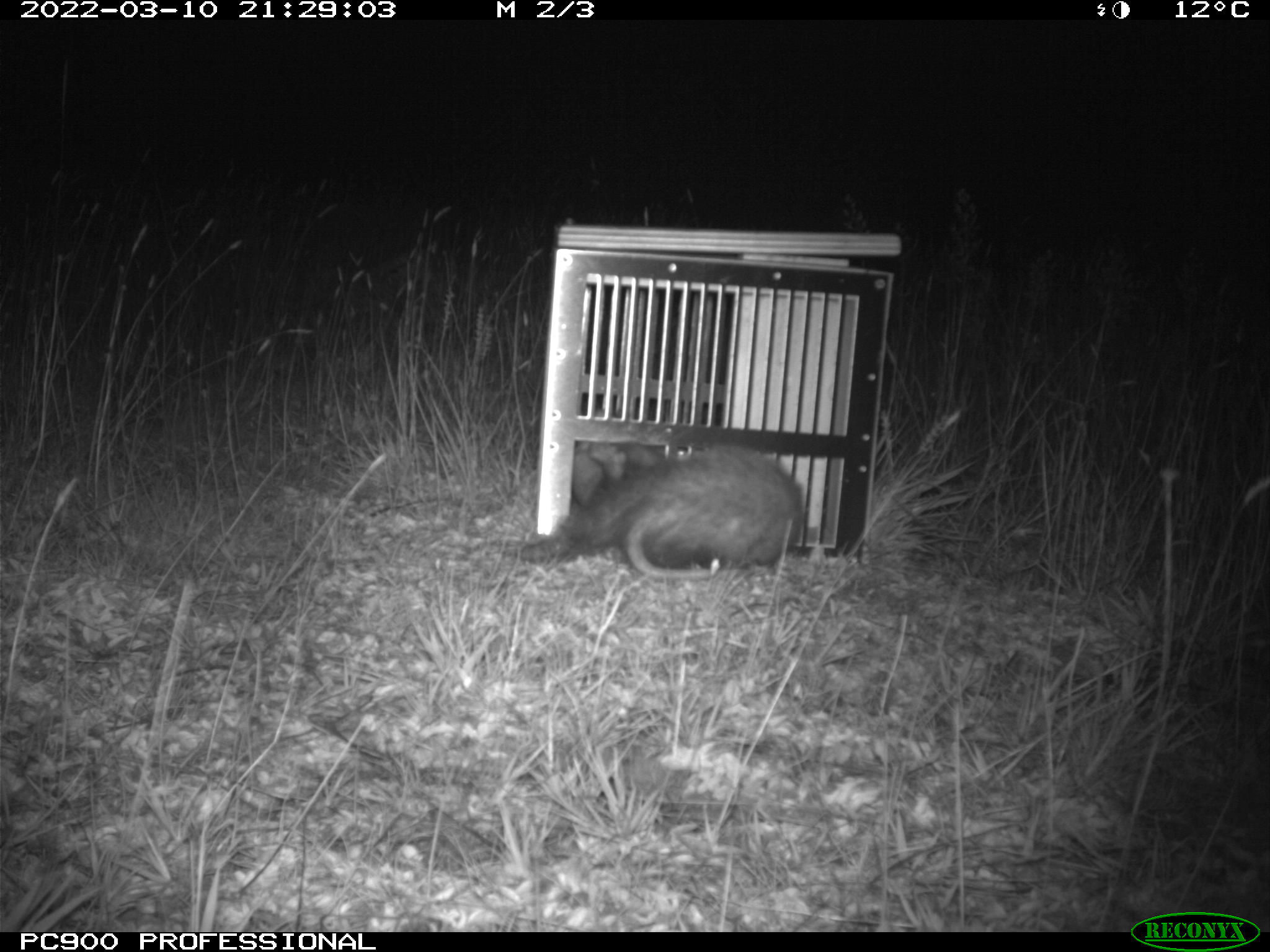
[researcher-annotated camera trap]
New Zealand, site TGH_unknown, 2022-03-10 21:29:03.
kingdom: Animalia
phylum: Chordata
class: Mammalia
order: Carnivora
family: Mustelidae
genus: Mustela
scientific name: Mustela furo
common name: ferret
Ferret (Mustela furo).